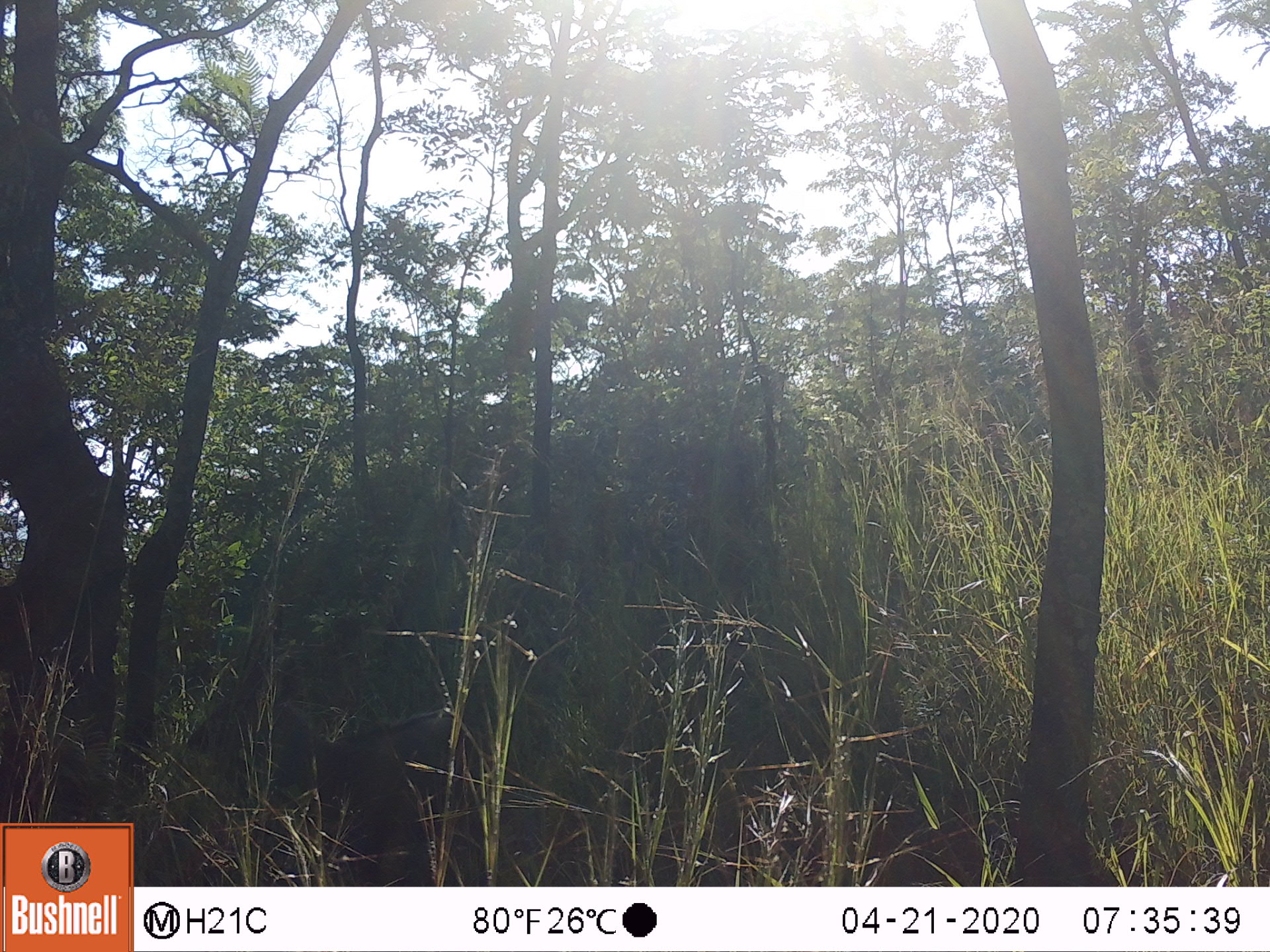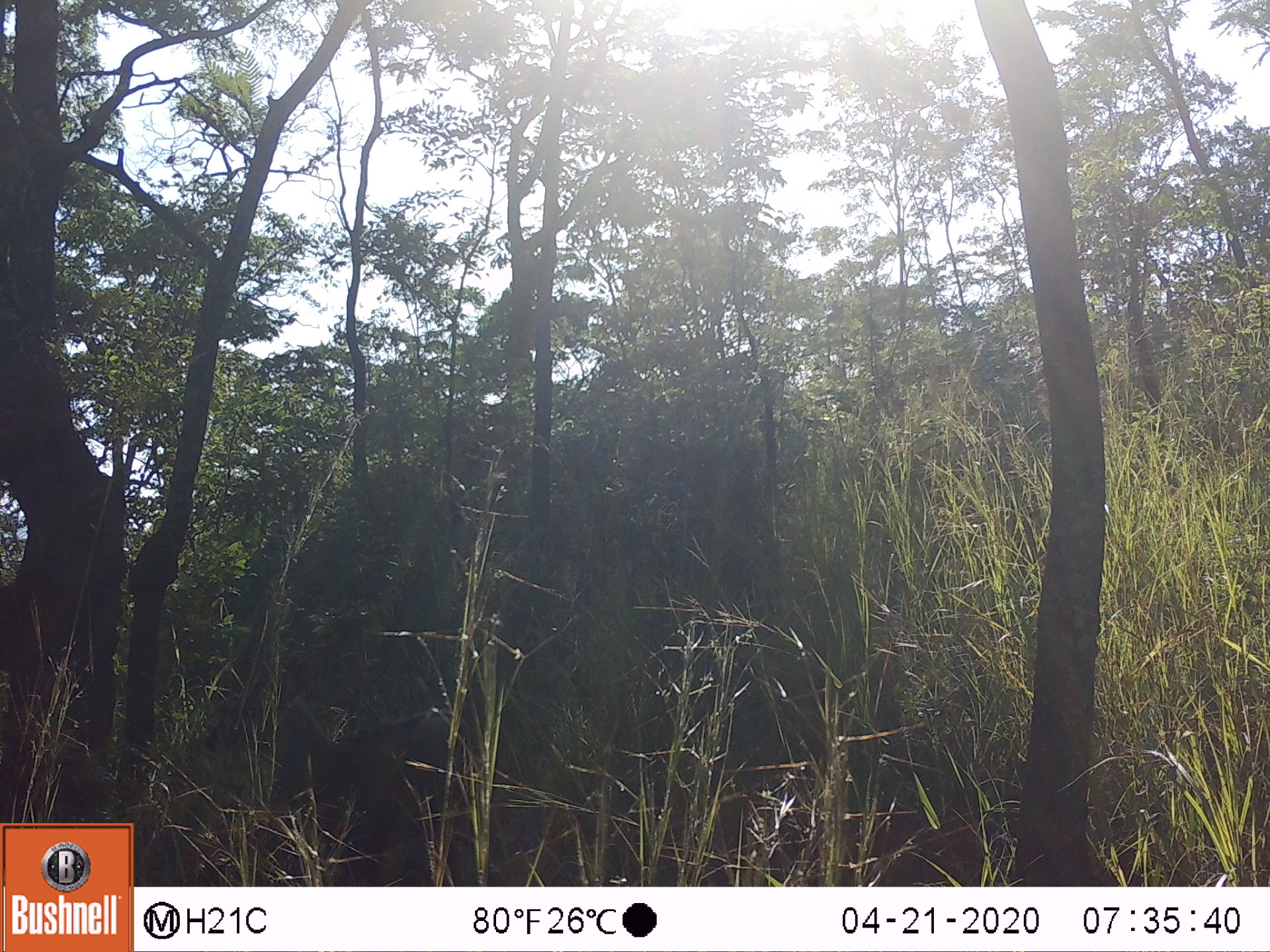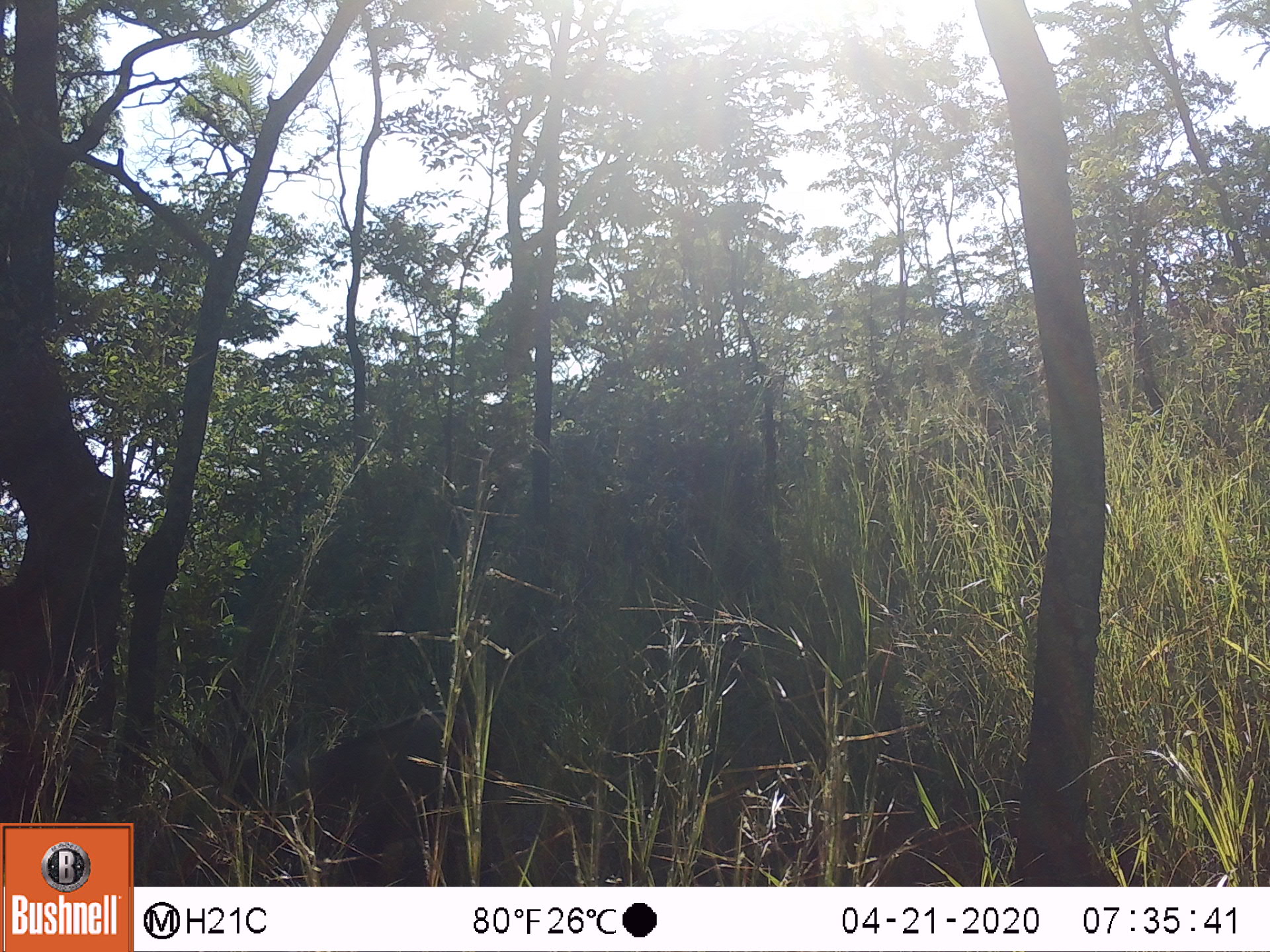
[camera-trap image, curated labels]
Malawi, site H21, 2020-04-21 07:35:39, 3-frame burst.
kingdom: Animalia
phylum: Chordata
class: Mammalia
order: Artiodactyla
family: Bovidae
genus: Tragelaphus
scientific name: Tragelaphus sylvaticus sylvaticus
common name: cape bushbuck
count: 1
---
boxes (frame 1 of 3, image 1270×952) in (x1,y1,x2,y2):
cape bushbuck: (185,609,489,875)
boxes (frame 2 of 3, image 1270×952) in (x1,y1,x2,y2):
cape bushbuck: (192,631,519,878)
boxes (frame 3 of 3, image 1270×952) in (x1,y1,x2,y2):
cape bushbuck: (172,698,487,880)